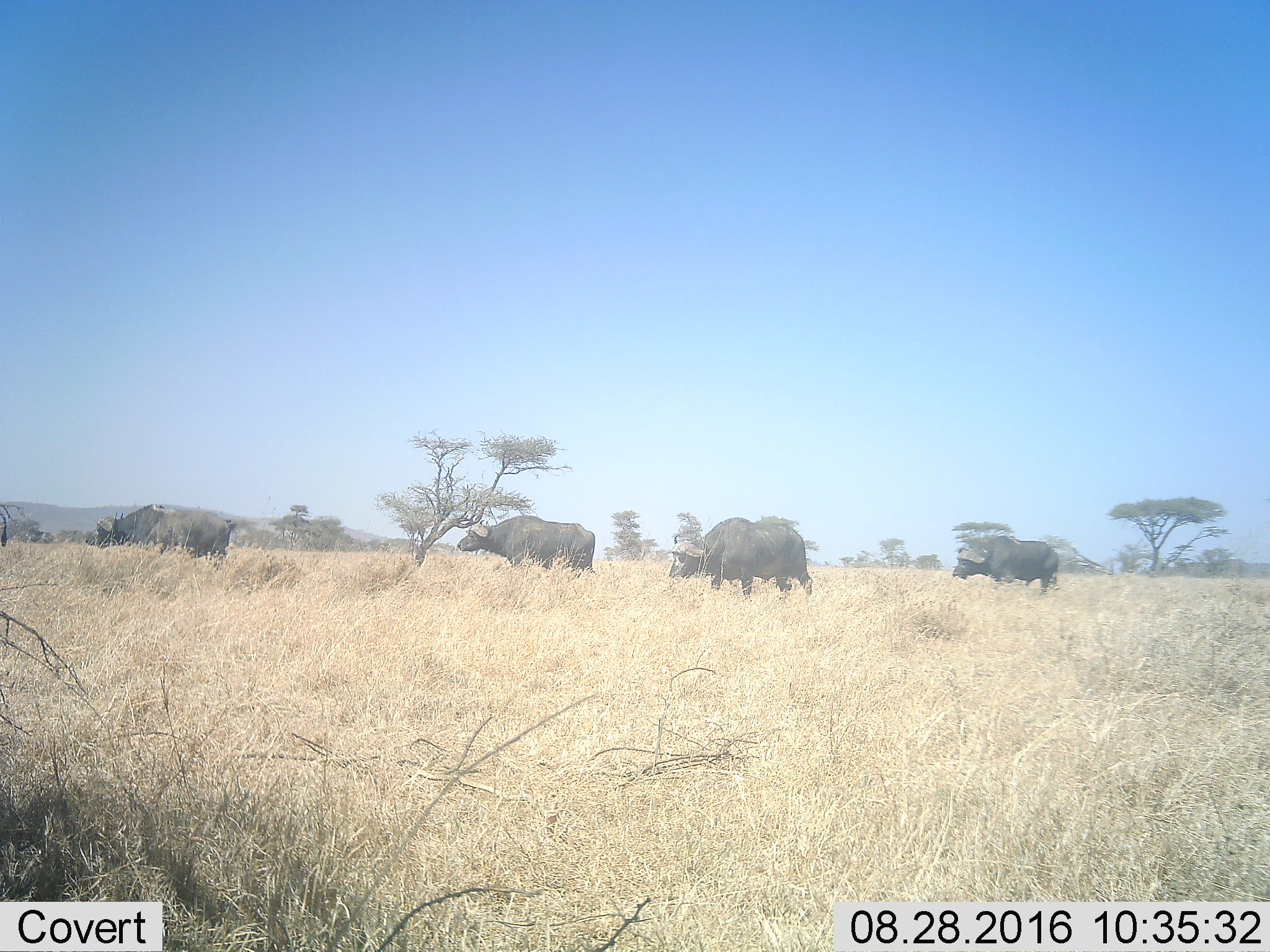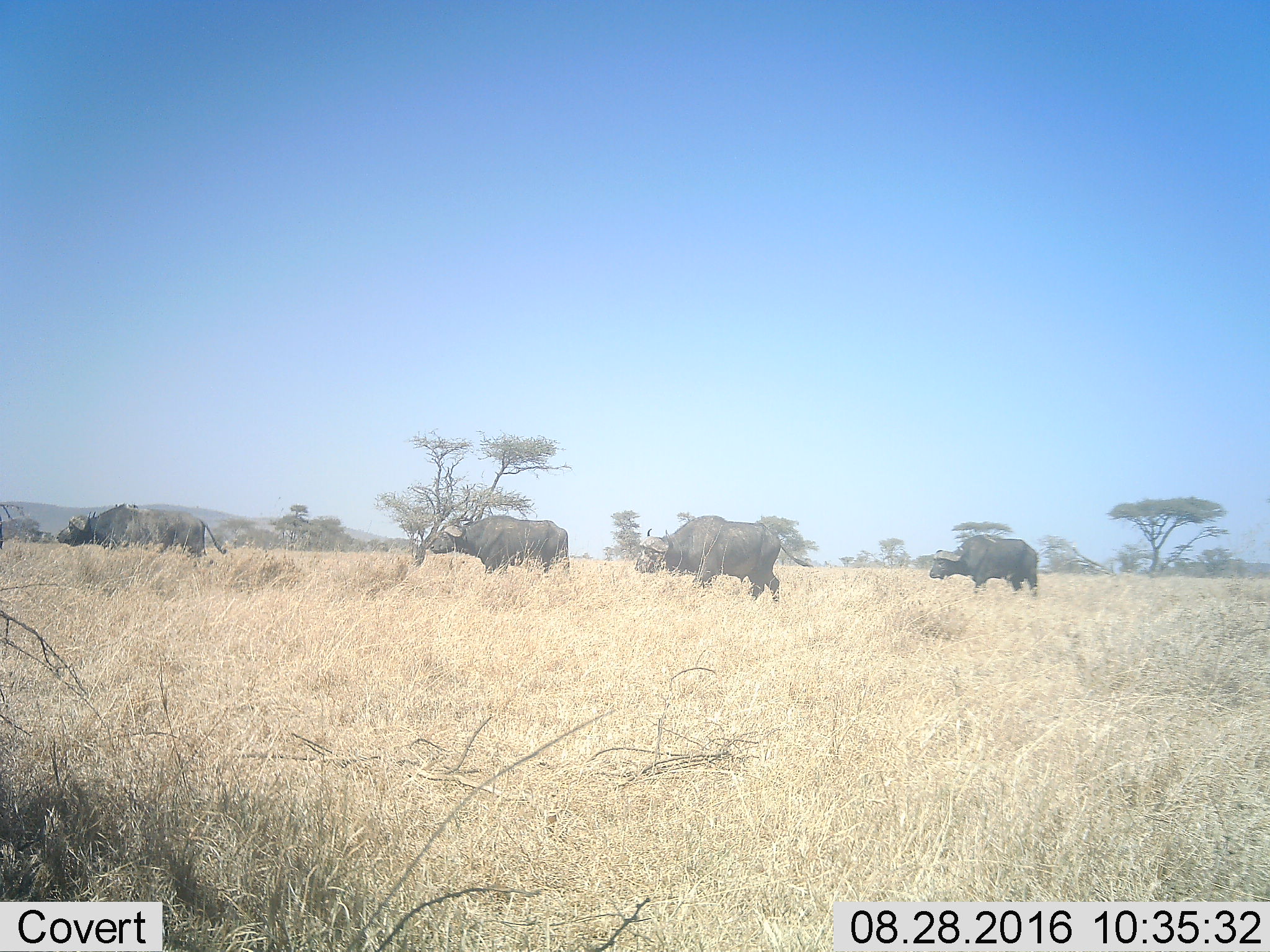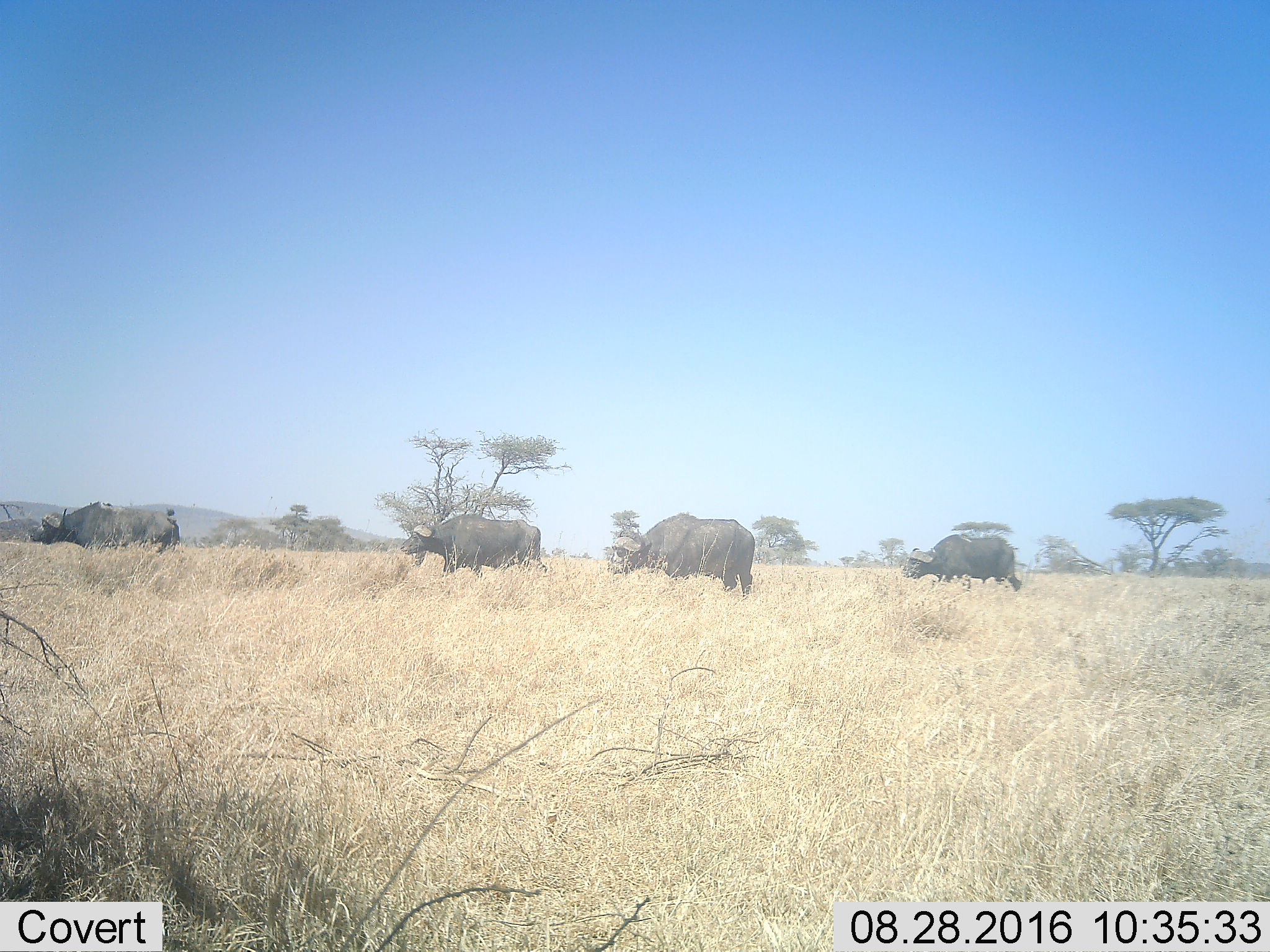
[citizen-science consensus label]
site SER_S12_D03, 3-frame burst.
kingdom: Animalia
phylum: Chordata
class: Mammalia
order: Artiodactyla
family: Bovidae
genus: Syncerus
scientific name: Syncerus caffer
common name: african buffalo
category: buffalo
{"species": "buffalo (african buffalo) (Syncerus caffer)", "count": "5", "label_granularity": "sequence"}